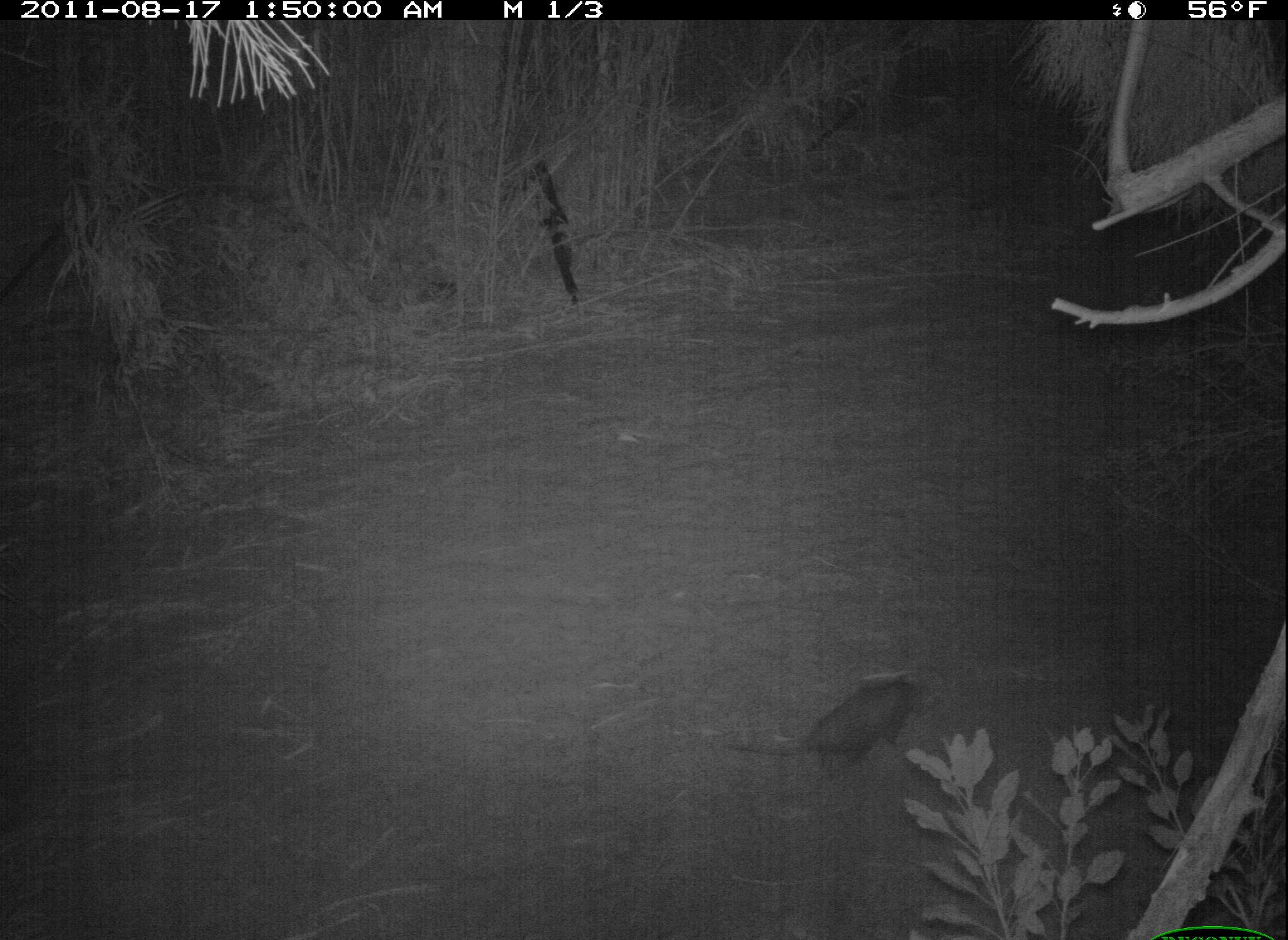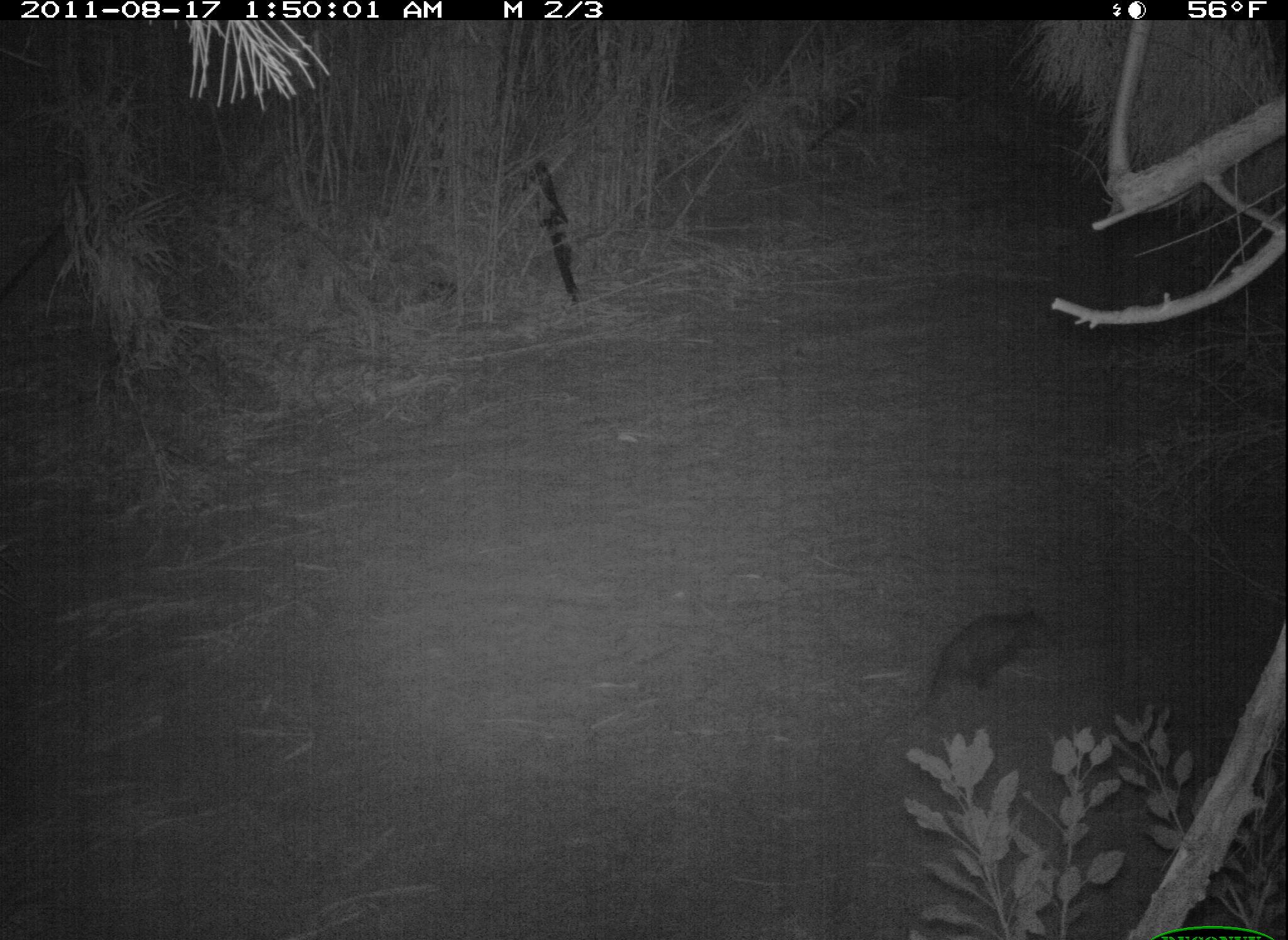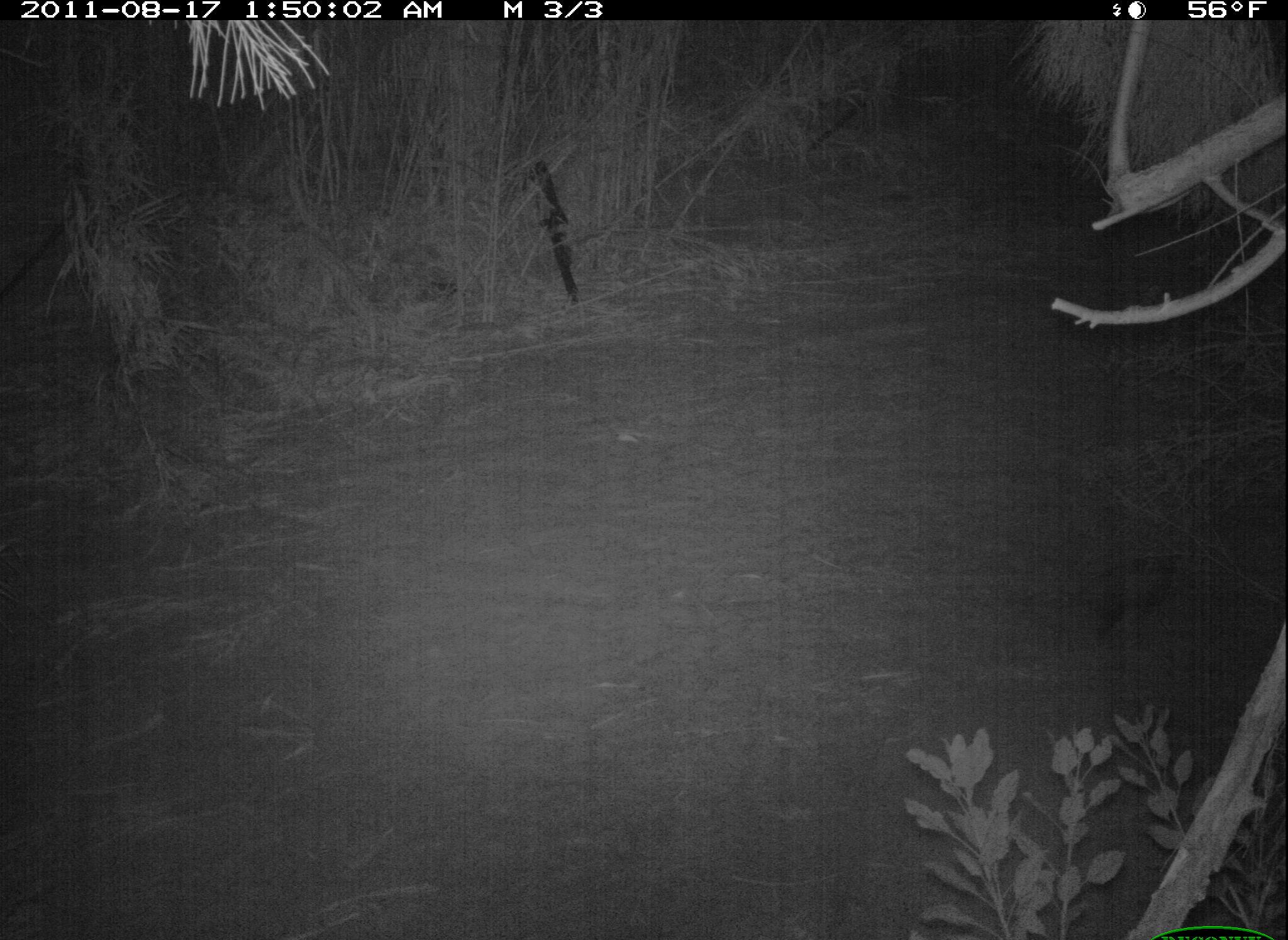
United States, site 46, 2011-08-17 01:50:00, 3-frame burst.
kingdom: Animalia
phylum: Chordata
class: Mammalia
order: Didelphimorphia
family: Didelphidae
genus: Didelphis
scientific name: Didelphis virginiana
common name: virginia opossum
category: opossum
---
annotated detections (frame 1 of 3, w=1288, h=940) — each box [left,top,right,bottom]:
opossum: [712,665,934,802]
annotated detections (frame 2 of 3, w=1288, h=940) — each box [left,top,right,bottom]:
opossum: [882,594,1074,734]